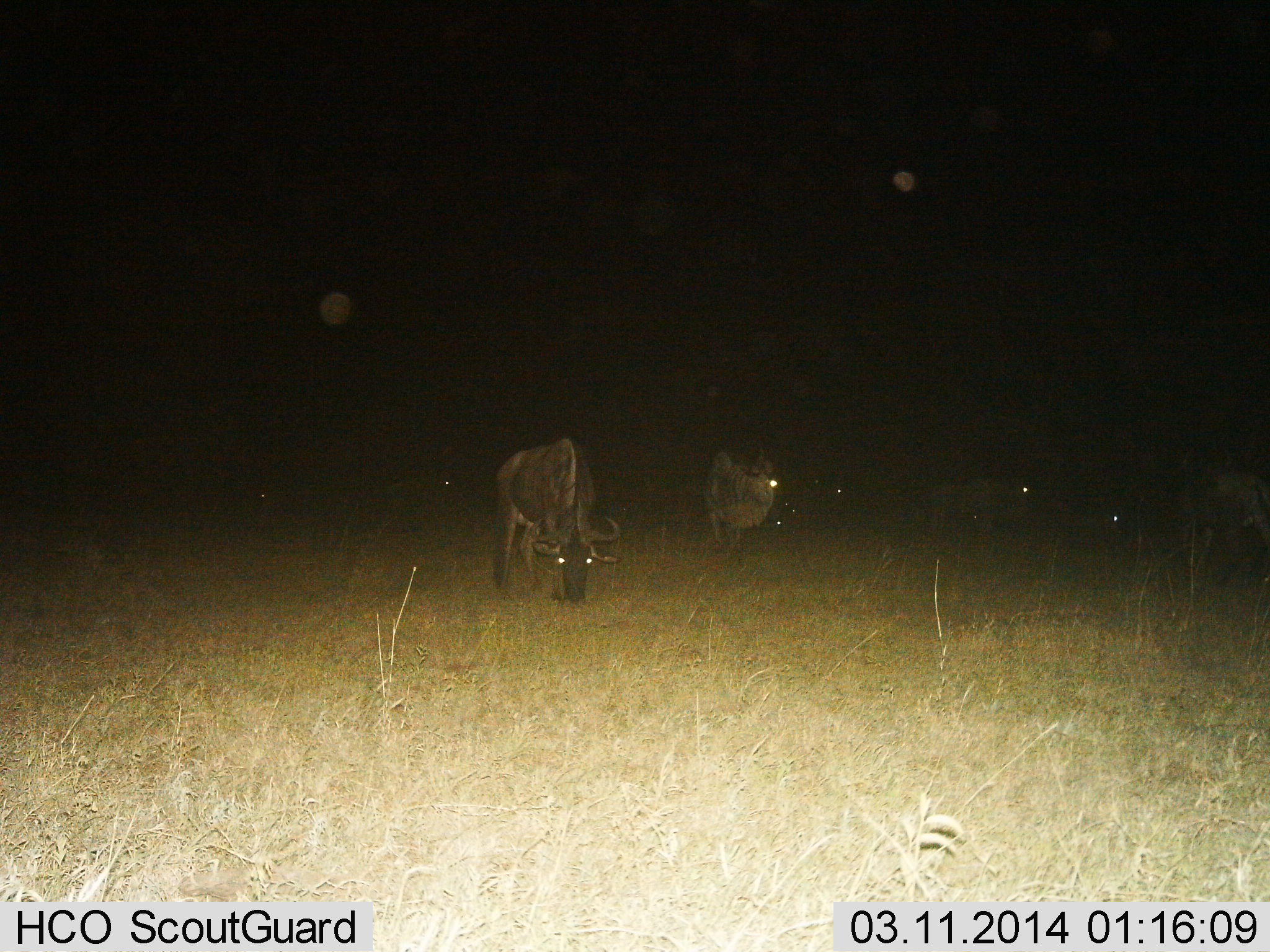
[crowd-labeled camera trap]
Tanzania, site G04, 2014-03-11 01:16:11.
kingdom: Animalia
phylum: Chordata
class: Mammalia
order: Artiodactyla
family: Bovidae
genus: Connochaetes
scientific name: Connochaetes taurinus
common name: blue wildebeest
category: wildebeest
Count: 7.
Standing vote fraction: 50%.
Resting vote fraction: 0%.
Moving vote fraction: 10%.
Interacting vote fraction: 0%.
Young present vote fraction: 0%.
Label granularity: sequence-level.